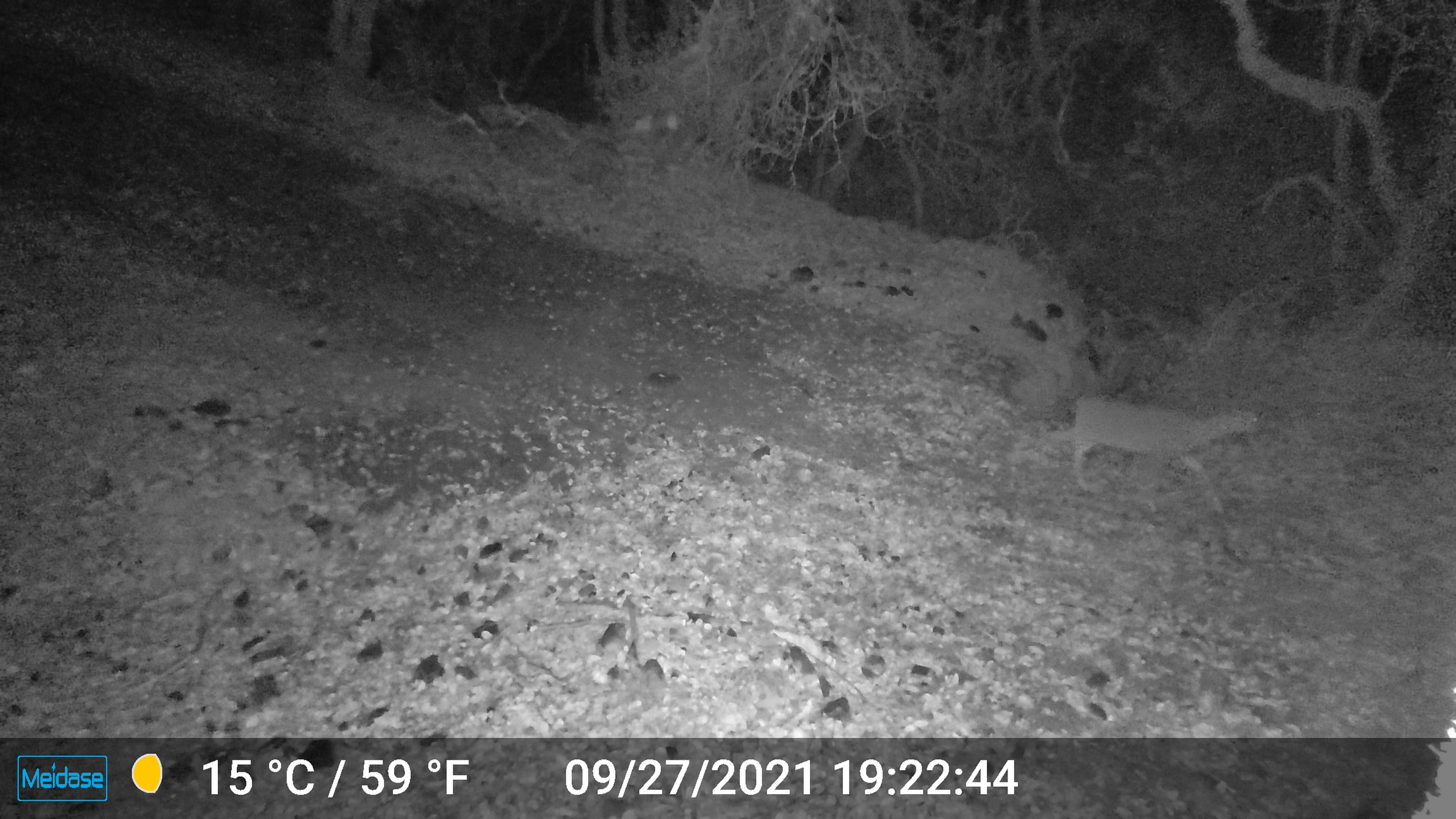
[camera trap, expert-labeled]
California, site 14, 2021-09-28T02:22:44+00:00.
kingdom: Animalia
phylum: Chordata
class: Mammalia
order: Artiodactyla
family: Cervidae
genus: Odocoileus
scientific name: Odocoileus hemionus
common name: mule deer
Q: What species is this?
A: Mule deer (Odocoileus hemionus).